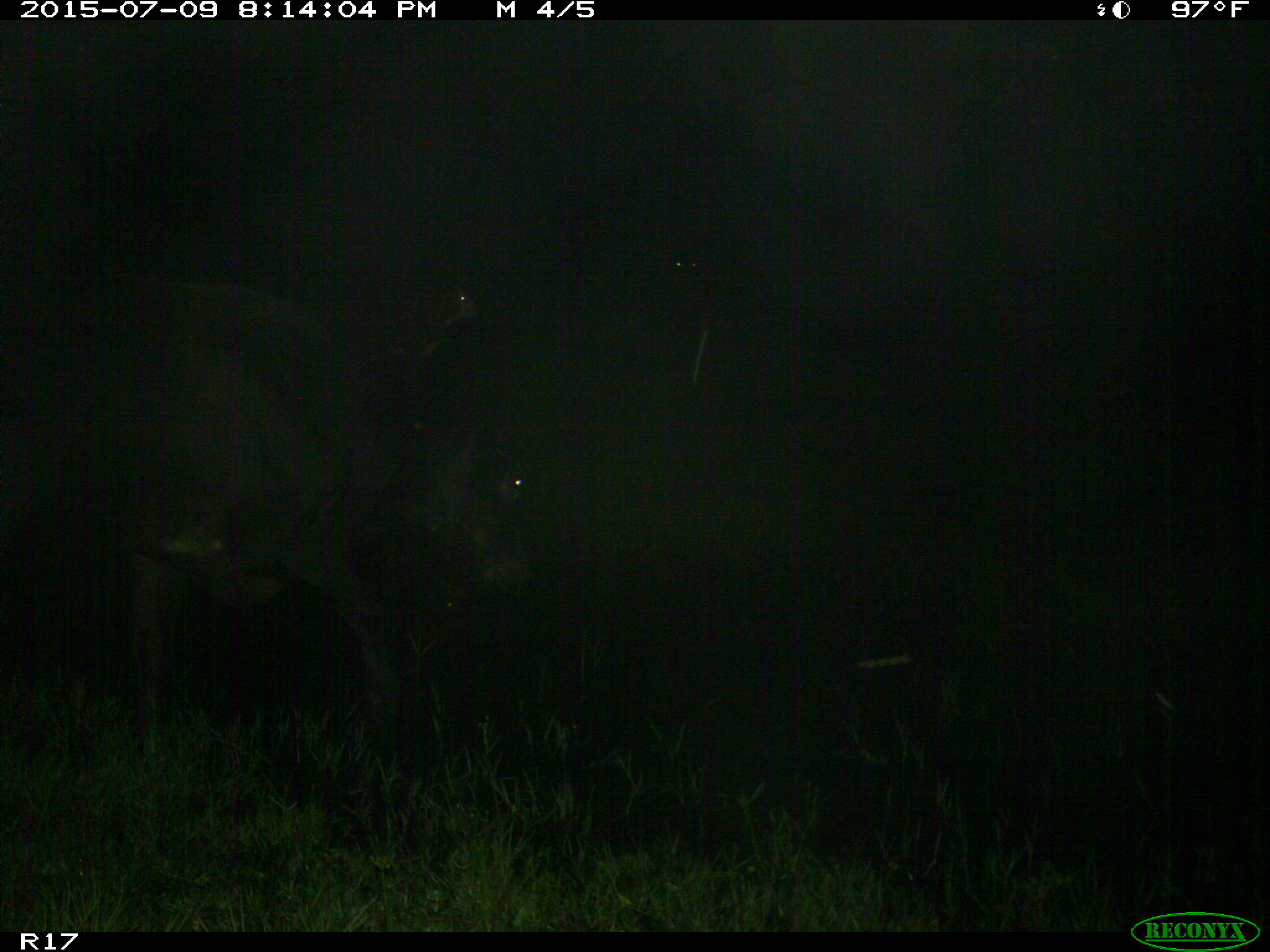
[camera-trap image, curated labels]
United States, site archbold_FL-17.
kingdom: Animalia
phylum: Chordata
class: Mammalia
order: Artiodactyla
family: Bovidae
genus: Bos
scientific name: Bos taurus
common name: domestic cow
Bos taurus (domestic cow).